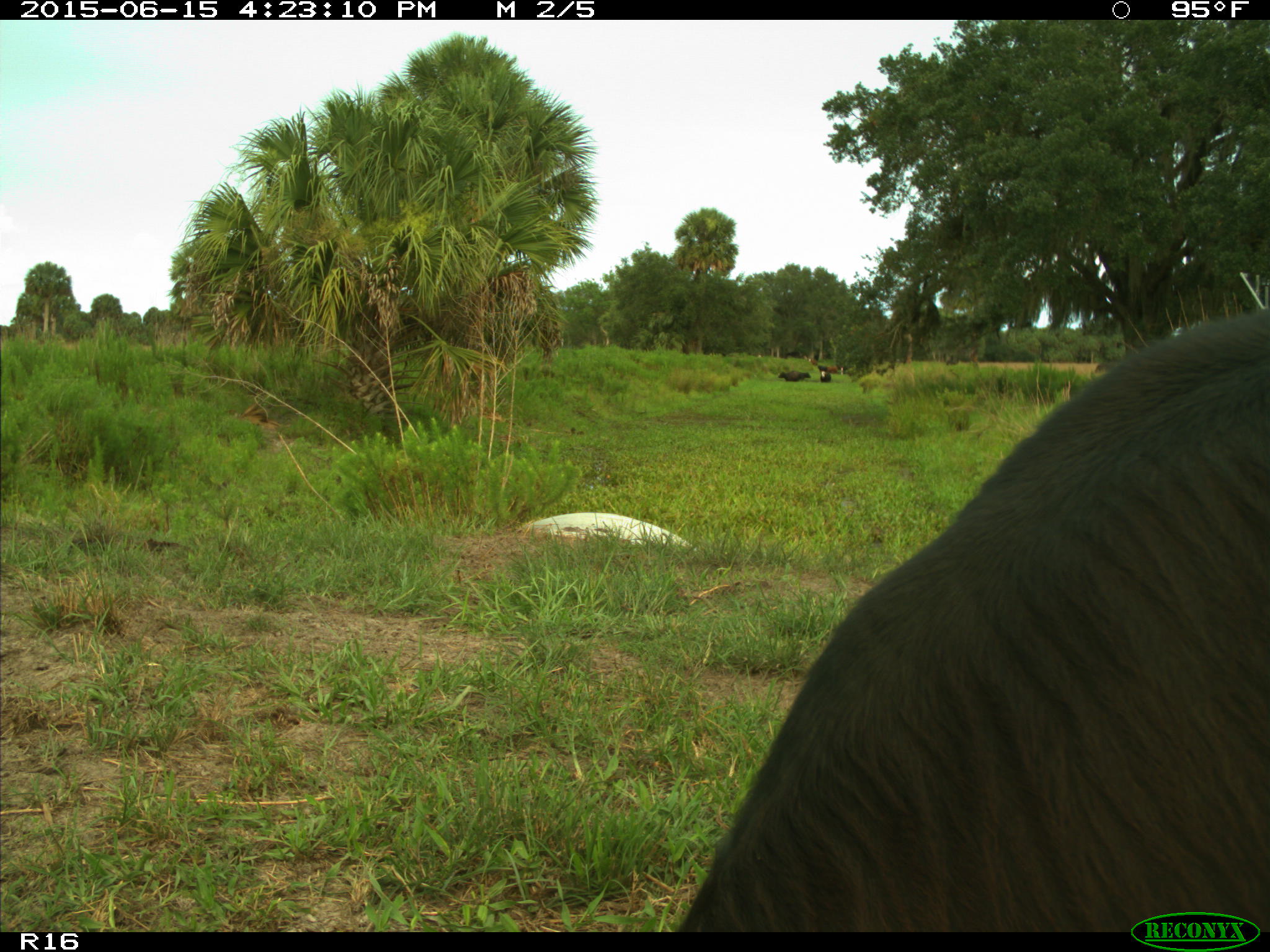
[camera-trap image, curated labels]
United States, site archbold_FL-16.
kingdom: Animalia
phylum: Chordata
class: Mammalia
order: Artiodactyla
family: Bovidae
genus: Bos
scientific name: Bos taurus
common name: domestic cow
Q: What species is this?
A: Bos taurus (domestic cow).